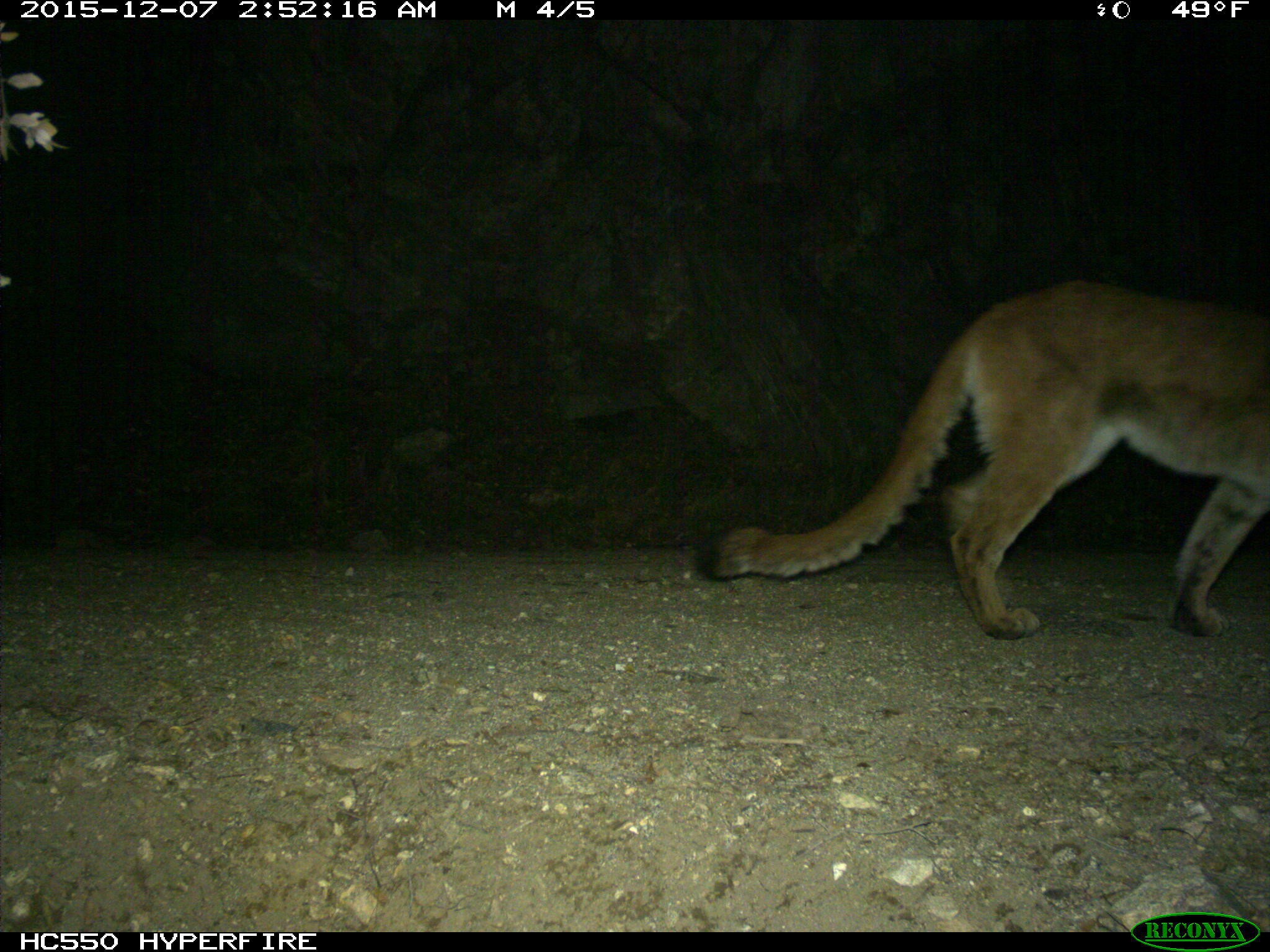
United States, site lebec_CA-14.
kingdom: Animalia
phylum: Chordata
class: Mammalia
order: Carnivora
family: Felidae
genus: Puma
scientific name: Puma concolor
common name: mountain lion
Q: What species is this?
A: Puma concolor (mountain lion).